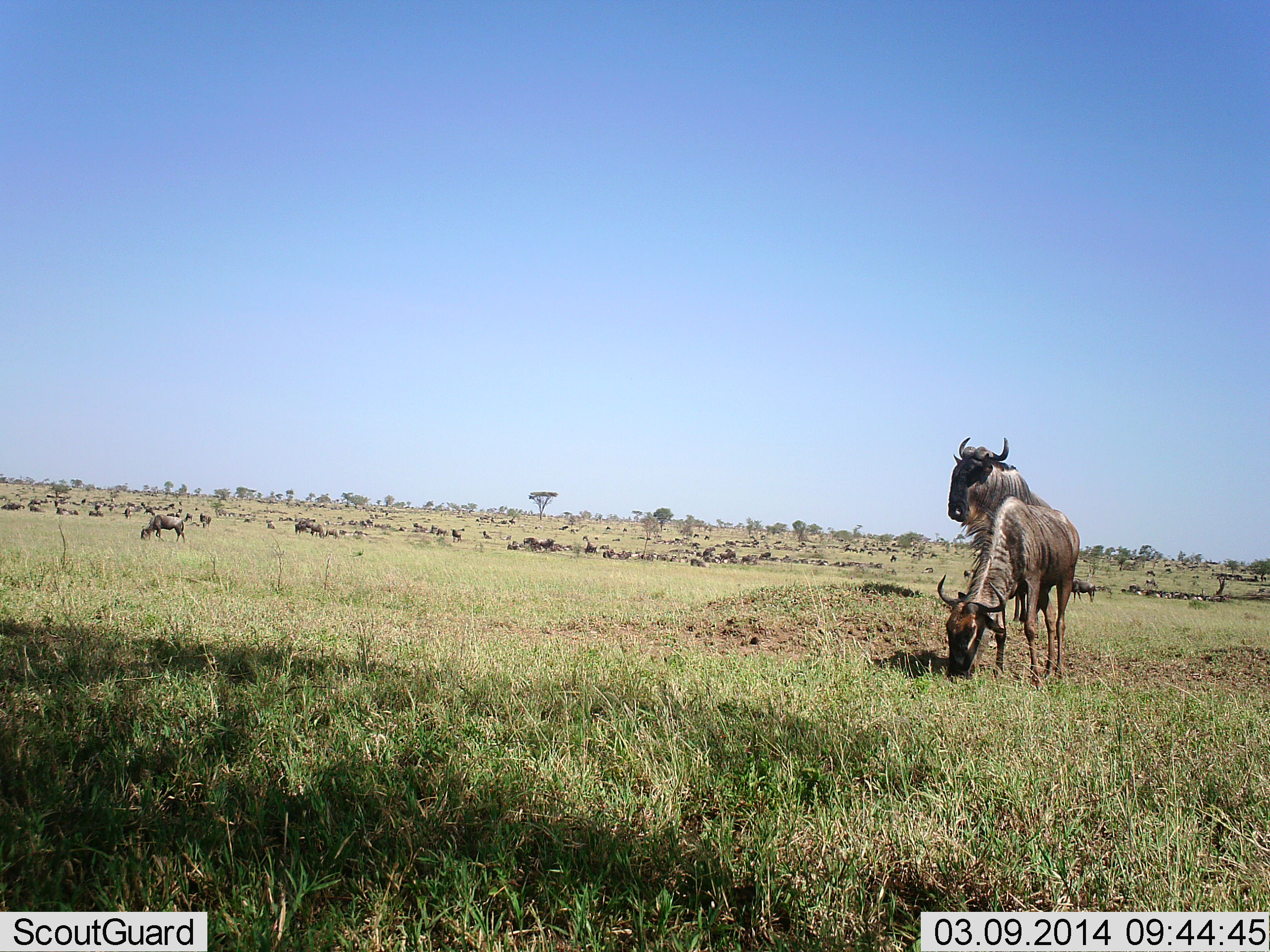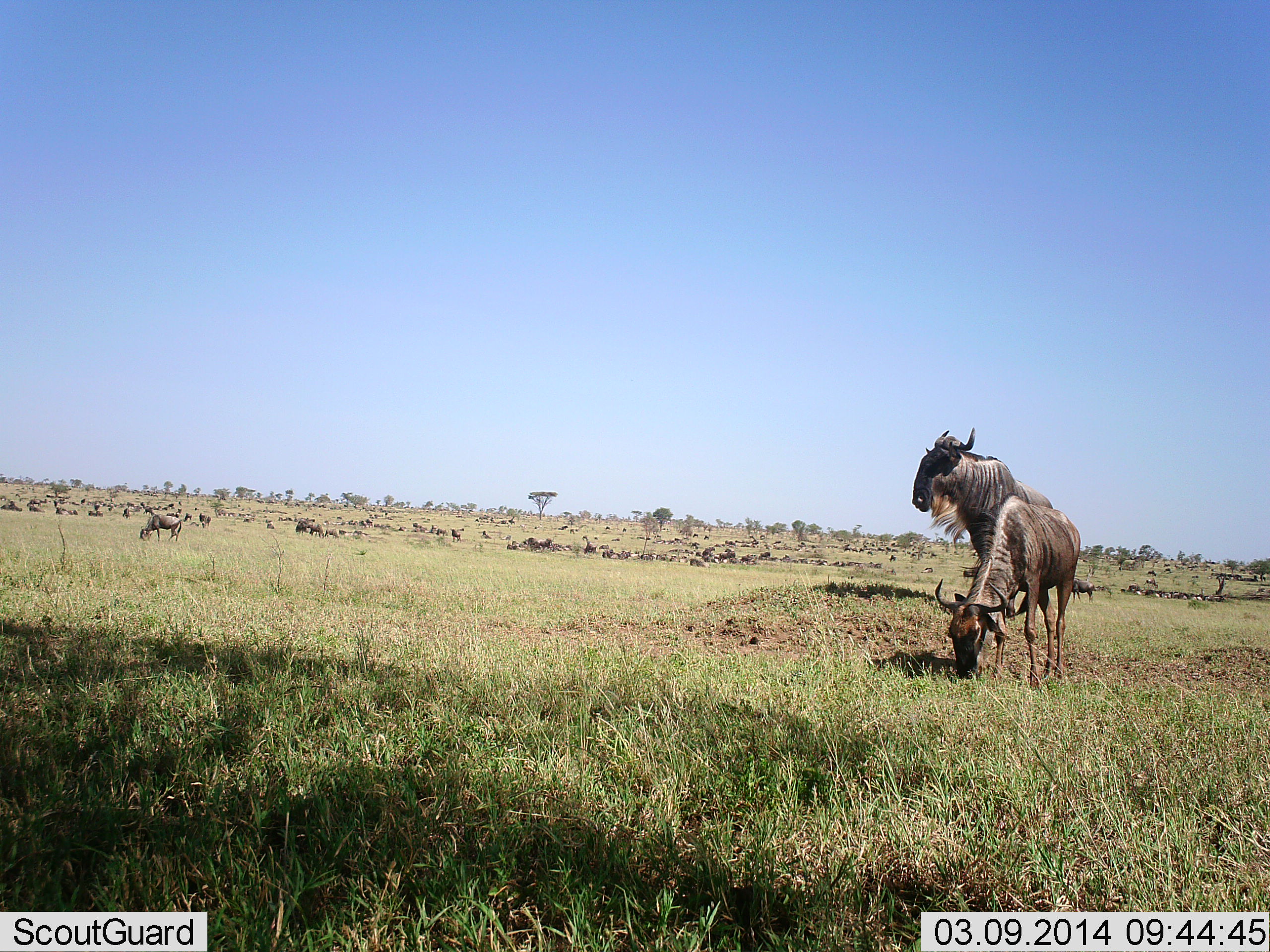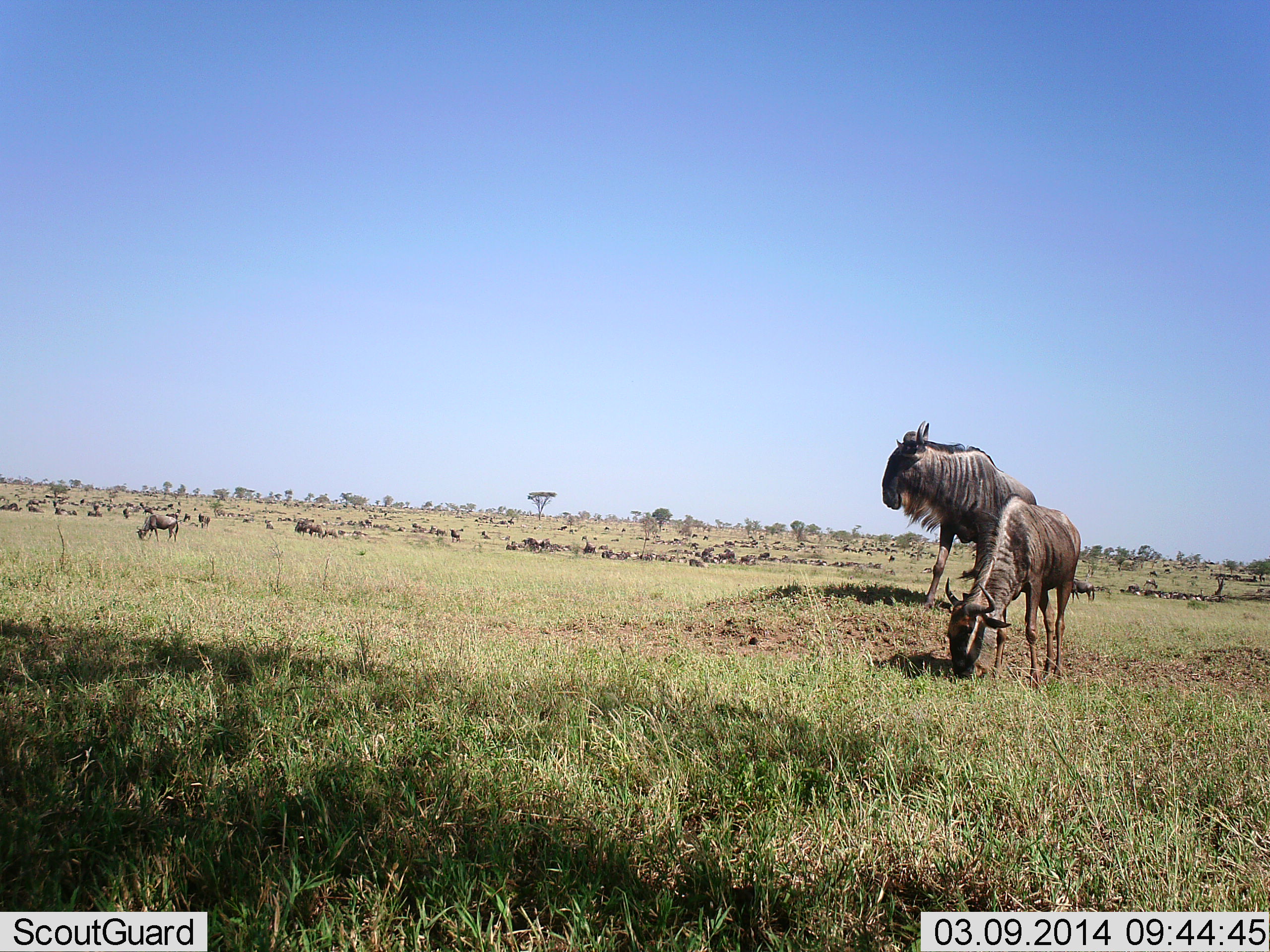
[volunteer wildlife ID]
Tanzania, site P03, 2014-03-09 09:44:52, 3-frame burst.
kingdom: Animalia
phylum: Chordata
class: Mammalia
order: Artiodactyla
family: Bovidae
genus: Connochaetes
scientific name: Connochaetes taurinus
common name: blue wildebeest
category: wildebeest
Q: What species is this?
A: Wildebeest (blue wildebeest) (Connochaetes taurinus).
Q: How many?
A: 11-50.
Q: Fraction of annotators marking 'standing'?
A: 73%.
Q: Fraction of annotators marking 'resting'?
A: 0%.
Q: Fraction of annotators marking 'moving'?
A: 55%.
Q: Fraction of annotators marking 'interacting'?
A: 0%.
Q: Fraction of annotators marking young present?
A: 0%.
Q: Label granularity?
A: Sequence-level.